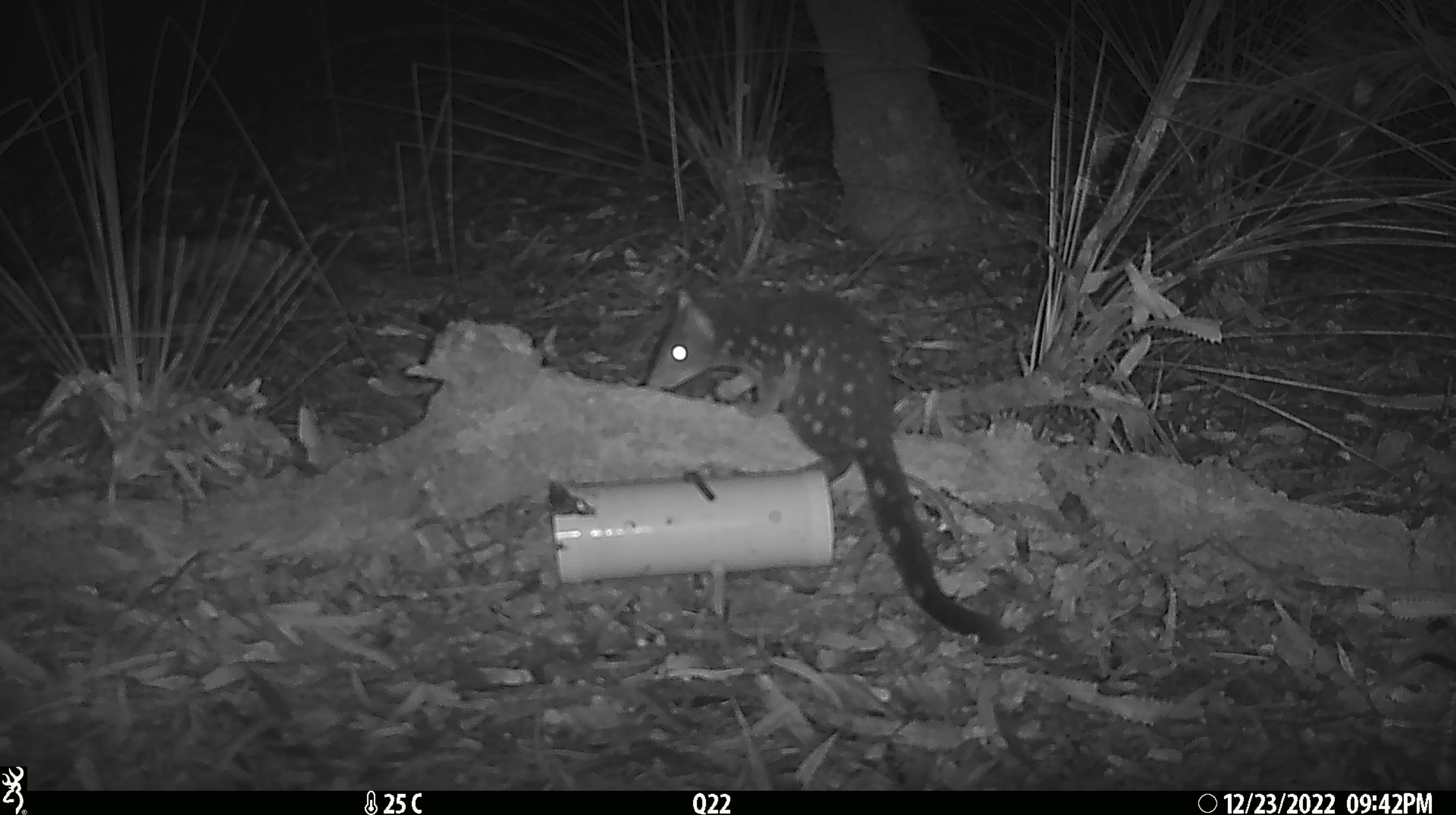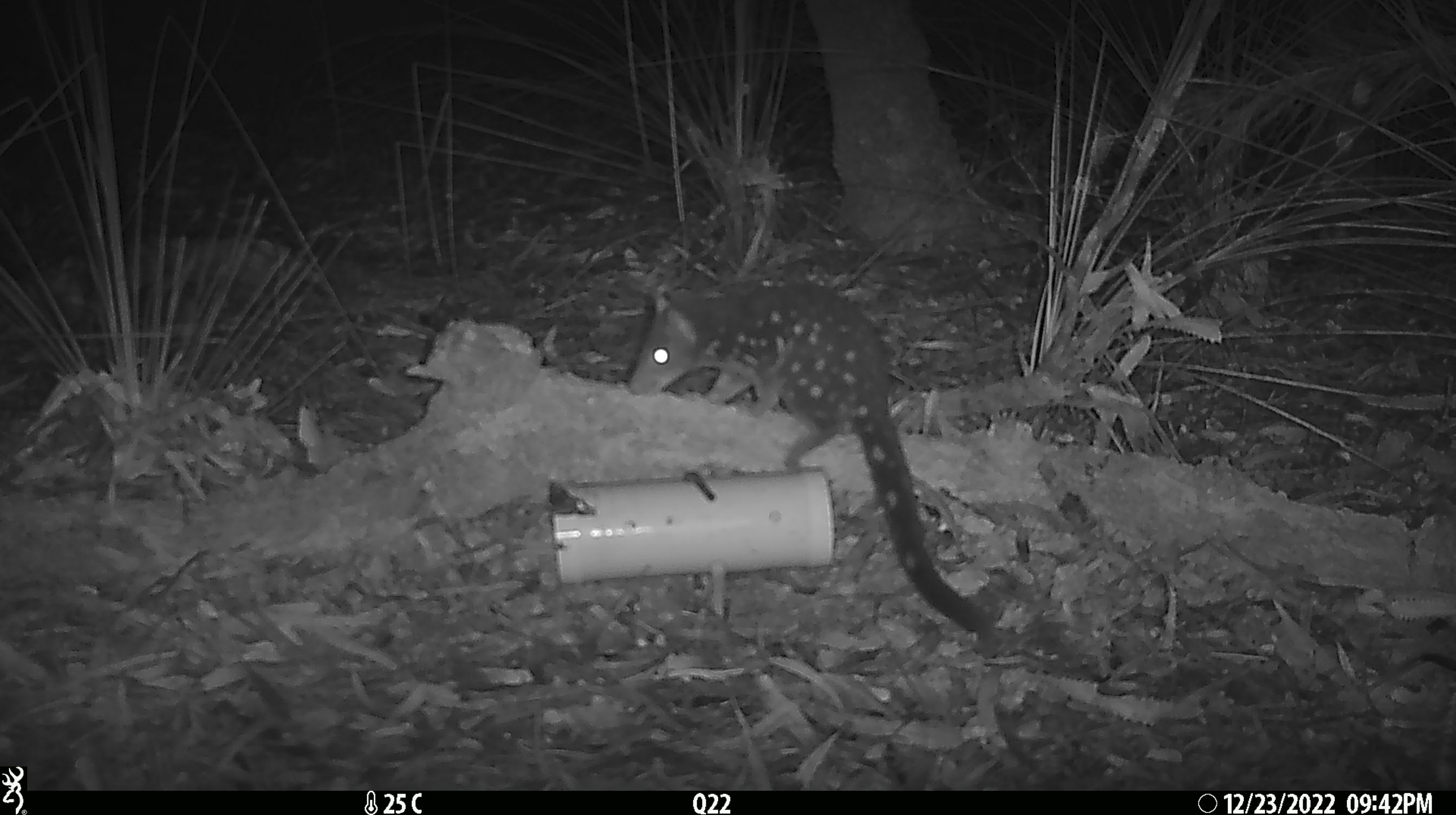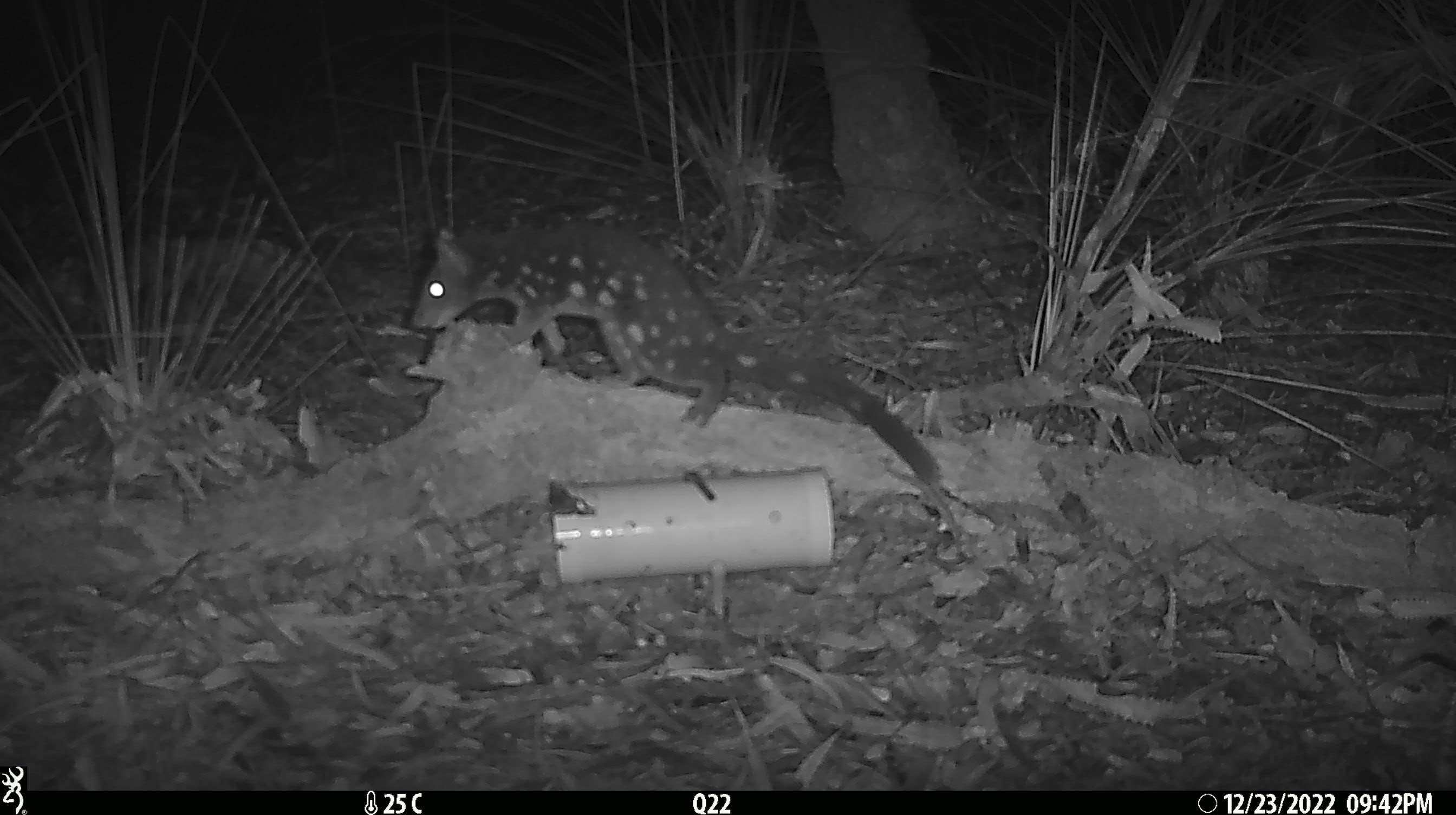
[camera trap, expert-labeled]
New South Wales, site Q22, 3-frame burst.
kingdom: Animalia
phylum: Chordata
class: Mammalia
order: Dasyuromorphia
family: Dasyuridae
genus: Dasyurus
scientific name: Dasyurus maculatus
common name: spotted-tailed quoll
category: quoll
Quoll (spotted-tailed quoll) (Dasyurus maculatus).